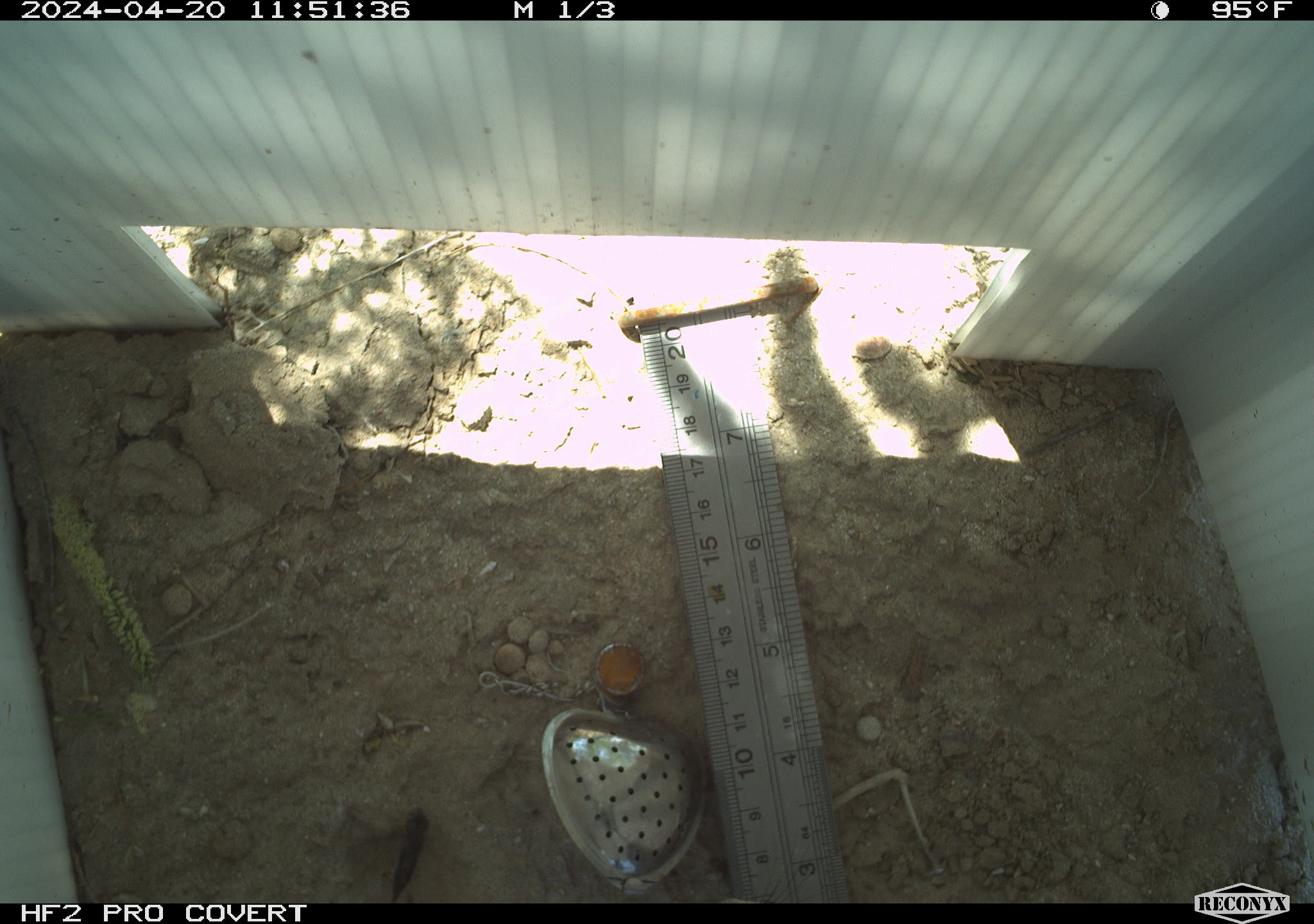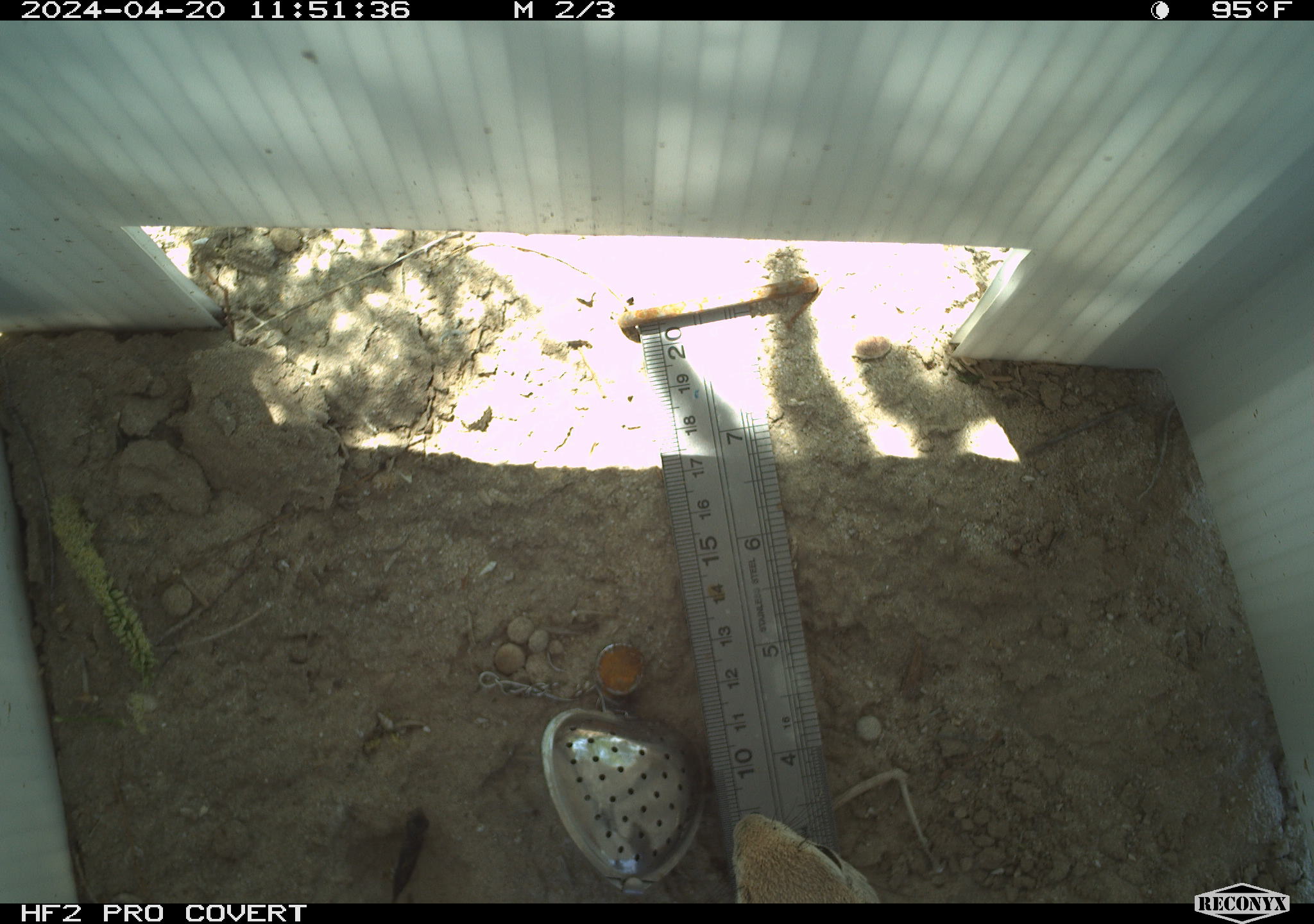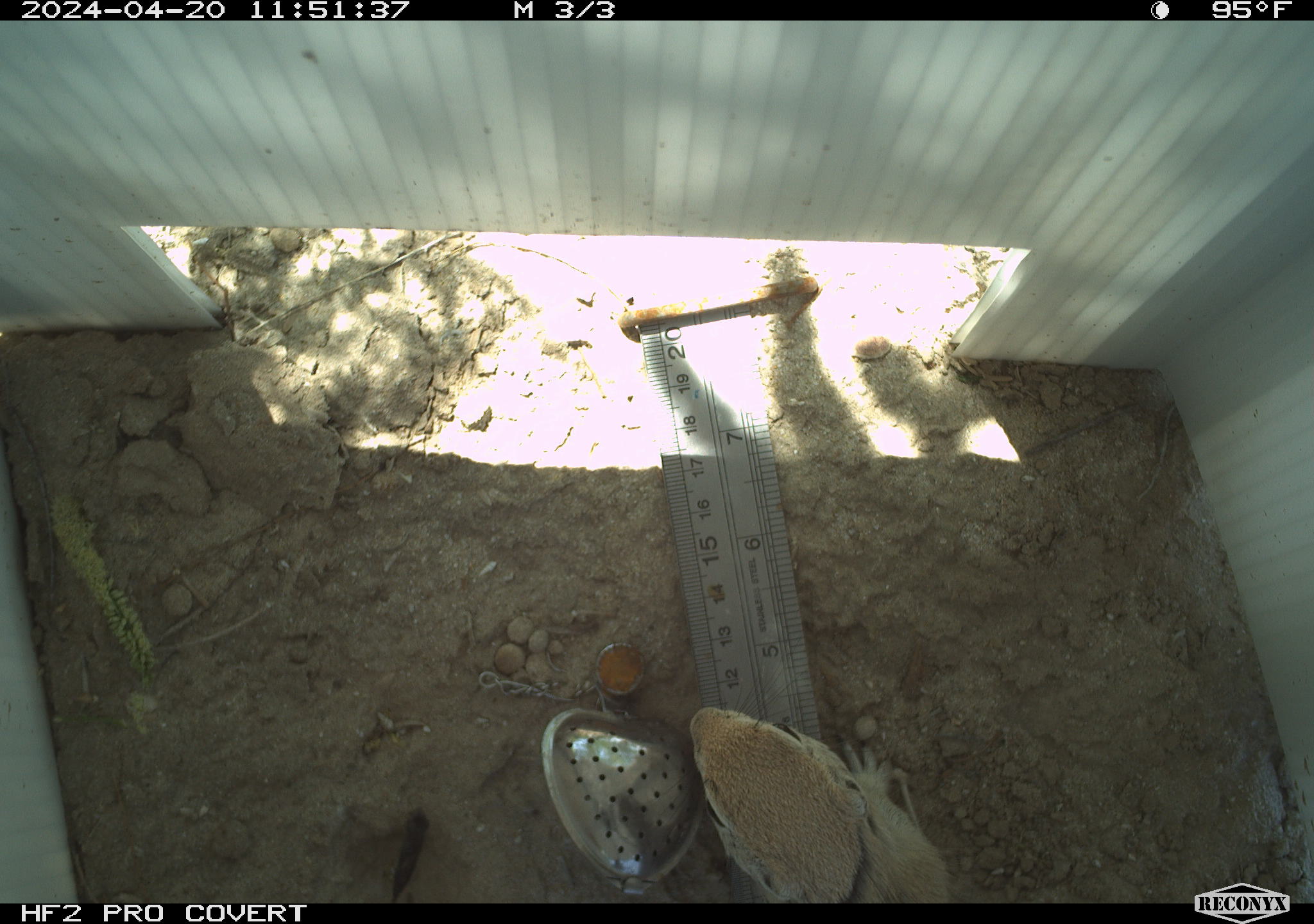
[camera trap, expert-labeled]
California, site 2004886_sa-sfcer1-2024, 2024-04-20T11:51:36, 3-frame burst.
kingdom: Animalia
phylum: Chordata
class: Mammalia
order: Rodentia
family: Sciuridae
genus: Xerospermophilus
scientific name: Xerospermophilus tereticaudus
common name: round-tailed ground squirrel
Round-tailed ground squirrel (Xerospermophilus tereticaudus).